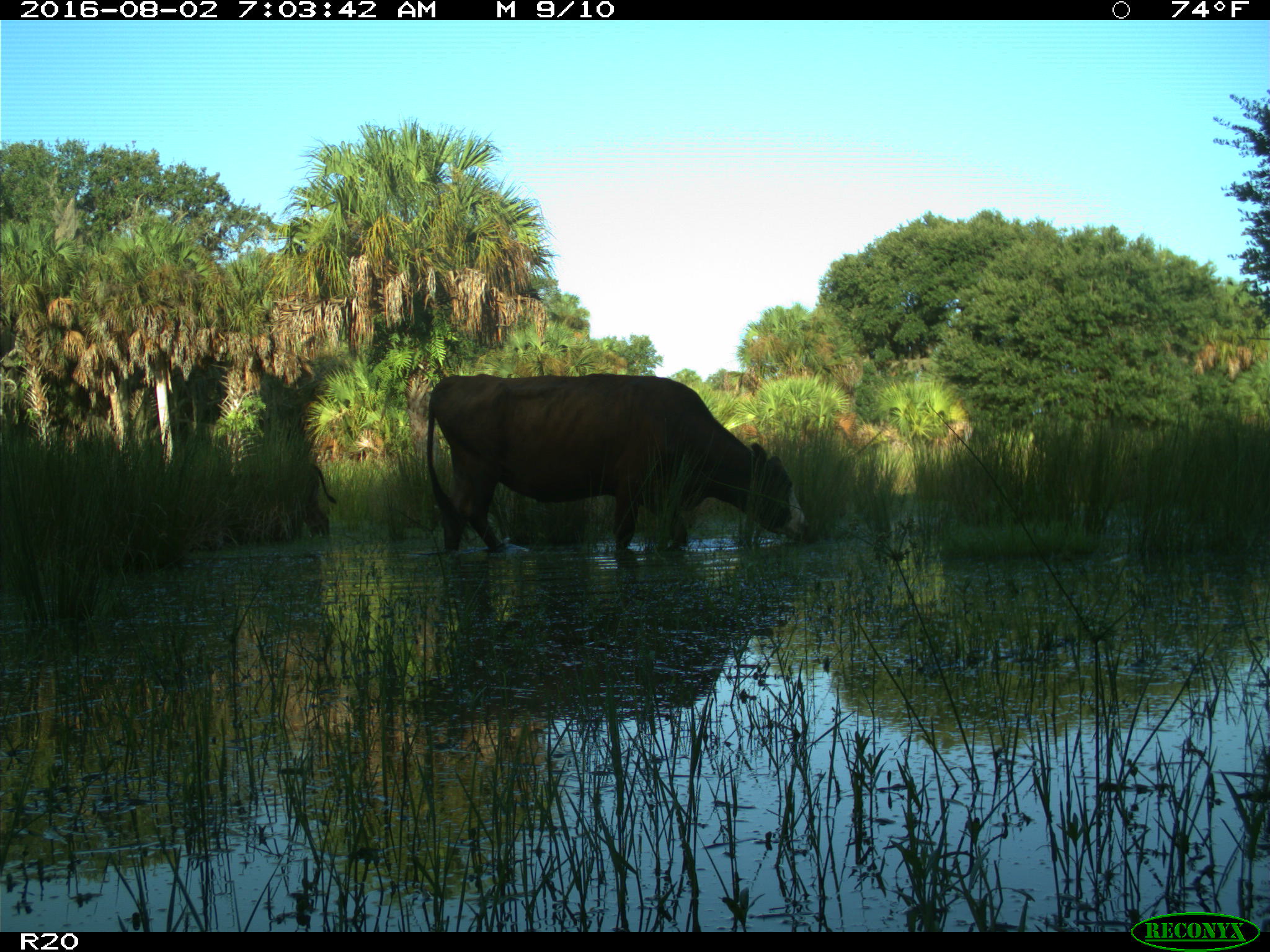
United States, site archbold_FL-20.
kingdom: Animalia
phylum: Chordata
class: Mammalia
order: Artiodactyla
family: Bovidae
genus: Bos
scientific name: Bos taurus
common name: domestic cow